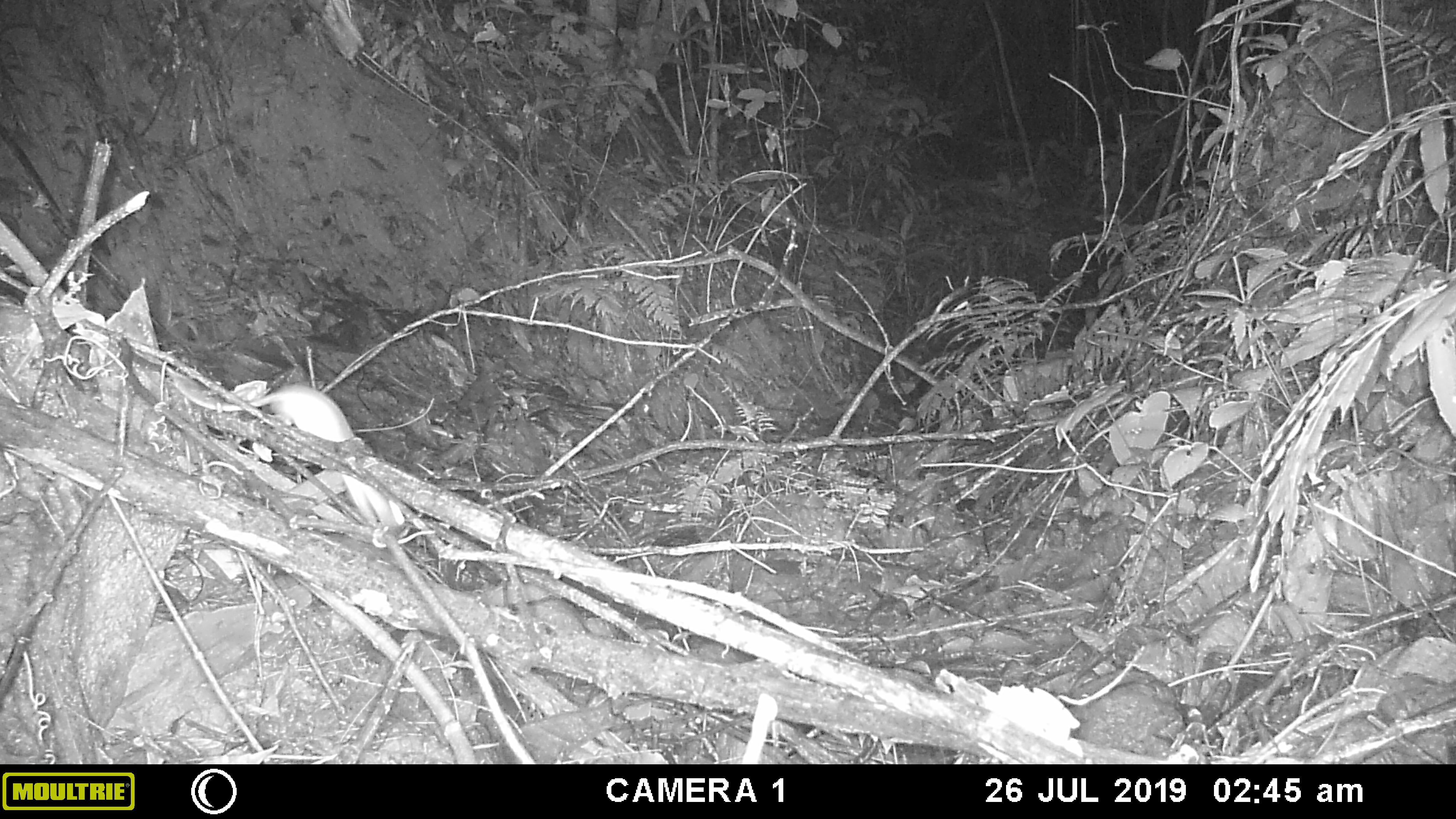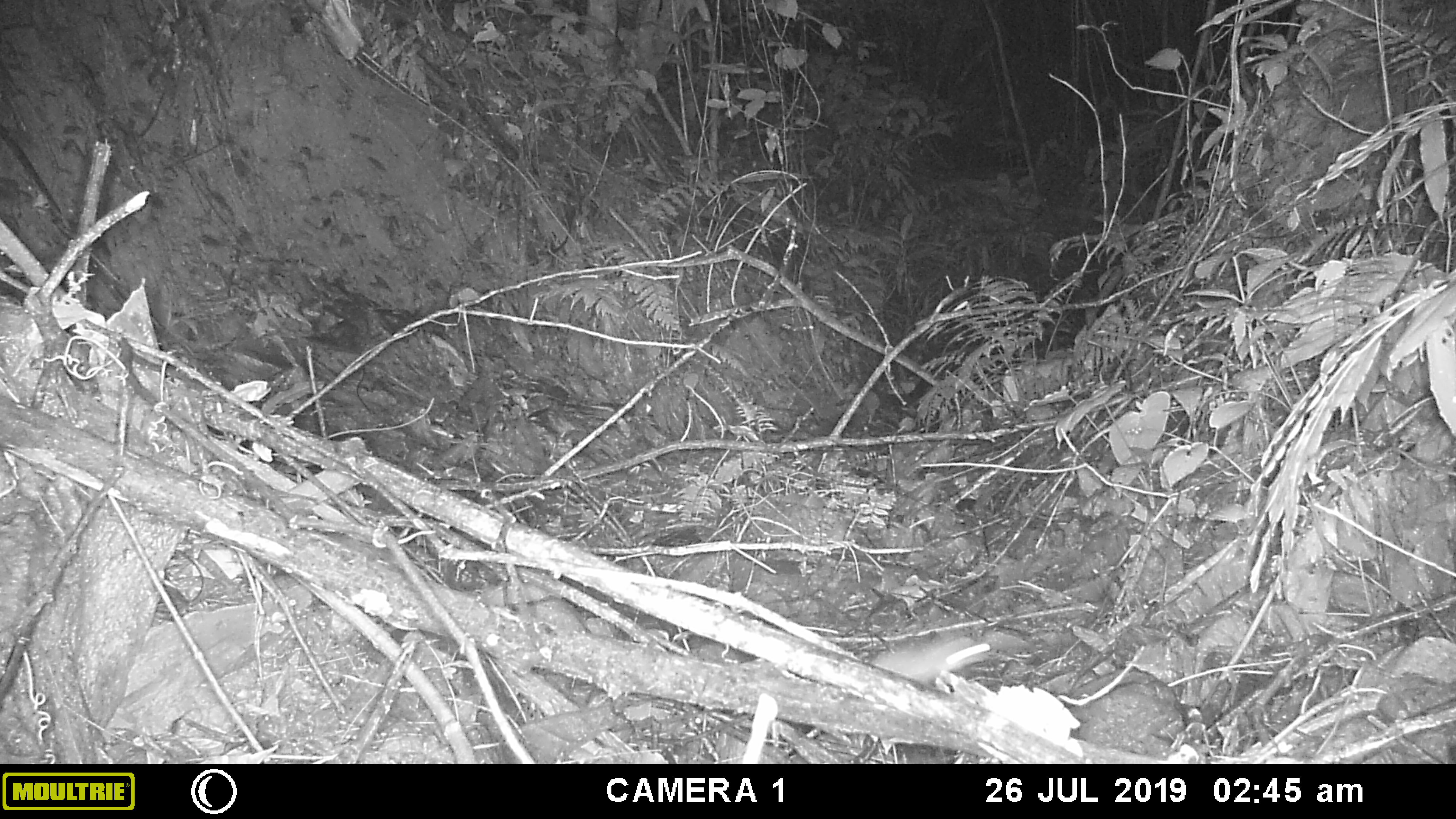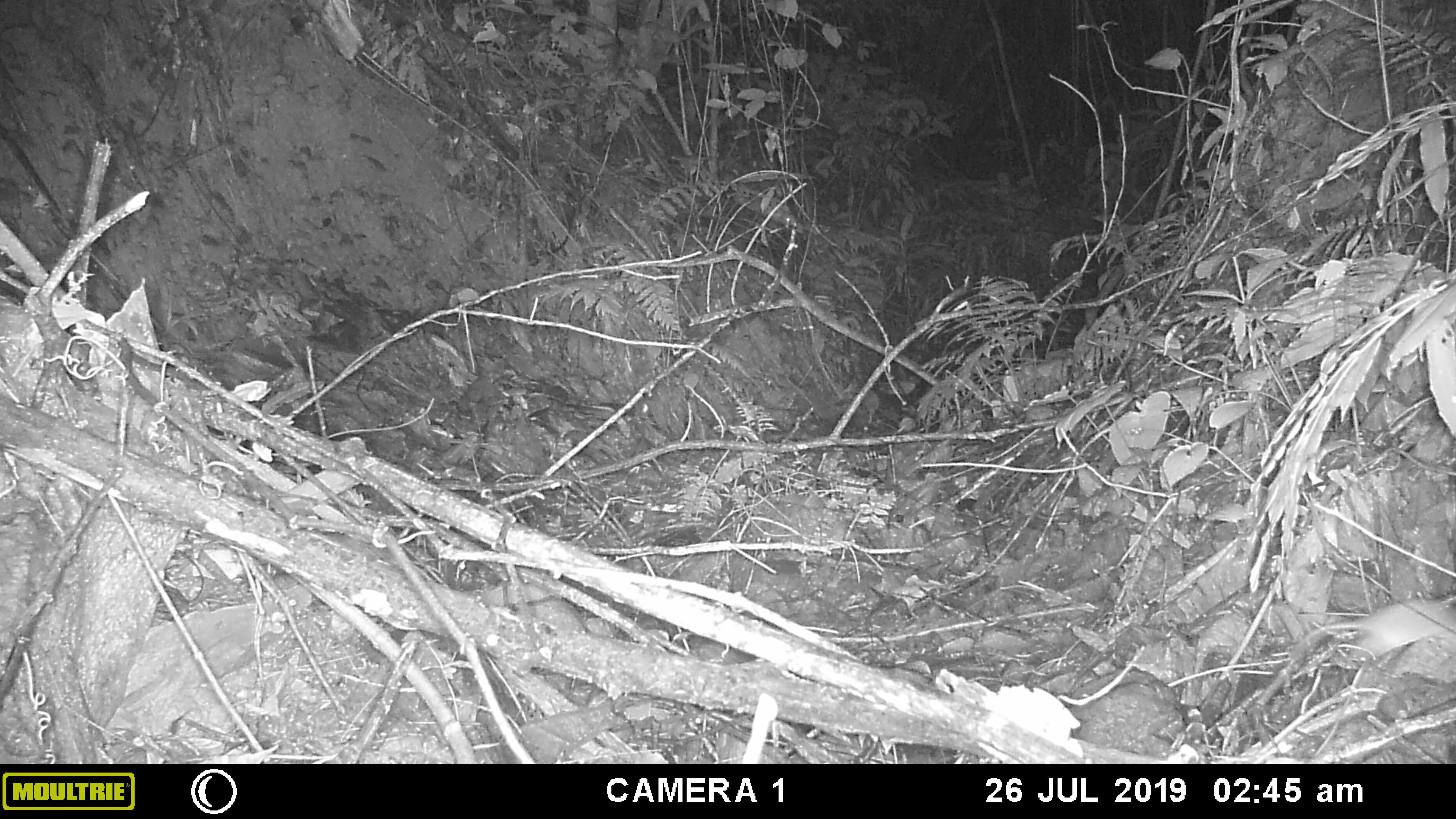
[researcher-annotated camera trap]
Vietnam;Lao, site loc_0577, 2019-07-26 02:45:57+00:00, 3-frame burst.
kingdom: Animalia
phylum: Chordata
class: Mammalia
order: Rodentia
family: Muridae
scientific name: Muridae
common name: old-world mice and rats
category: unidentified murid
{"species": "unidentified murid (old-world mice and rats) (Muridae)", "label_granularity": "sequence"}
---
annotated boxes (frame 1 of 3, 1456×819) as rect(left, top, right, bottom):
unidentified murid: rect(173, 377, 406, 533)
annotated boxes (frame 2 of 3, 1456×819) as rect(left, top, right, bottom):
unidentified murid: rect(870, 633, 991, 688)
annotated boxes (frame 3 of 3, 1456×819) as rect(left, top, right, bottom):
unidentified murid: rect(1289, 600, 1455, 662)